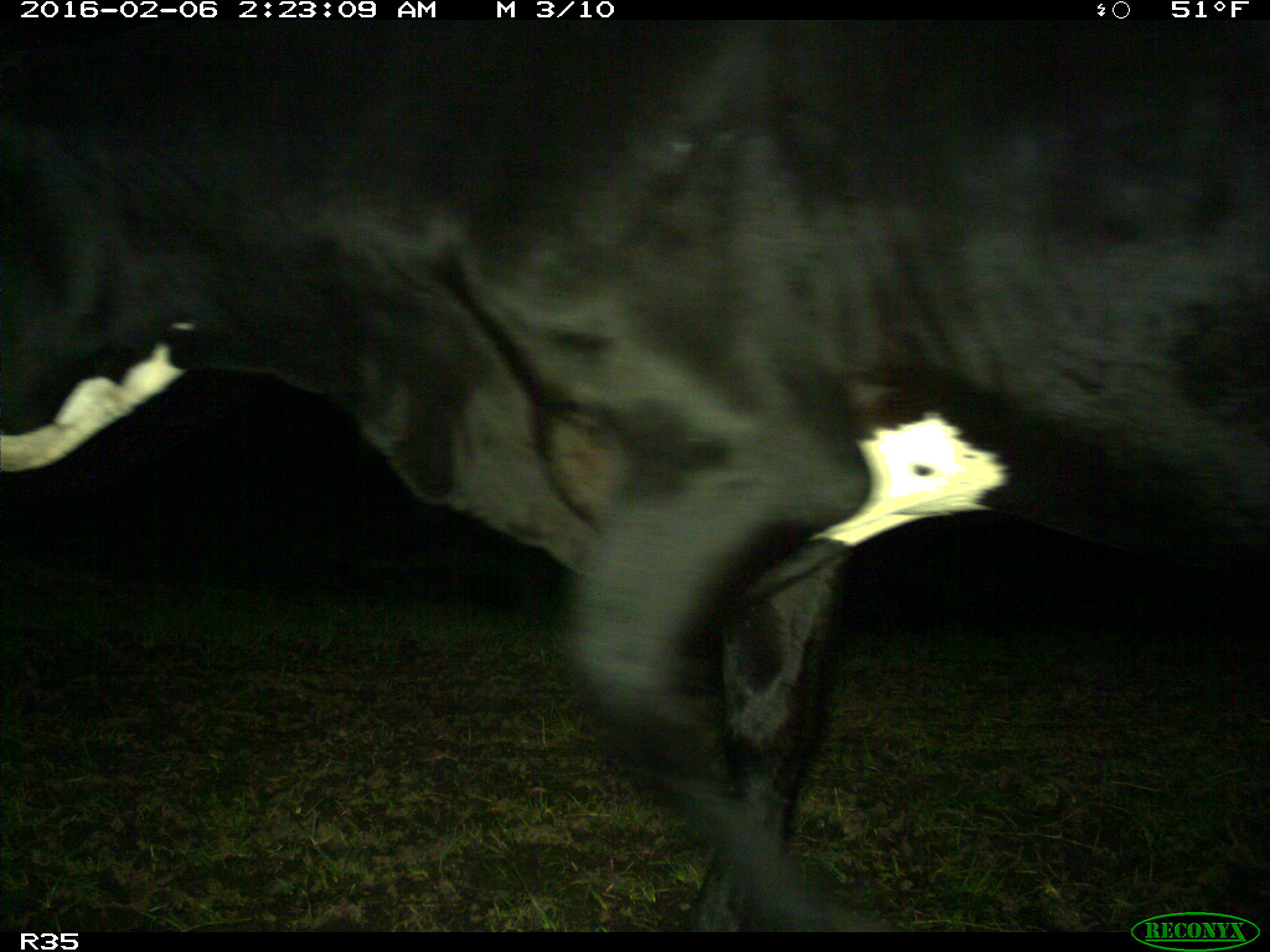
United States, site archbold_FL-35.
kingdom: Animalia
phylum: Chordata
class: Mammalia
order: Artiodactyla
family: Bovidae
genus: Bos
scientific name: Bos taurus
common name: domestic cow